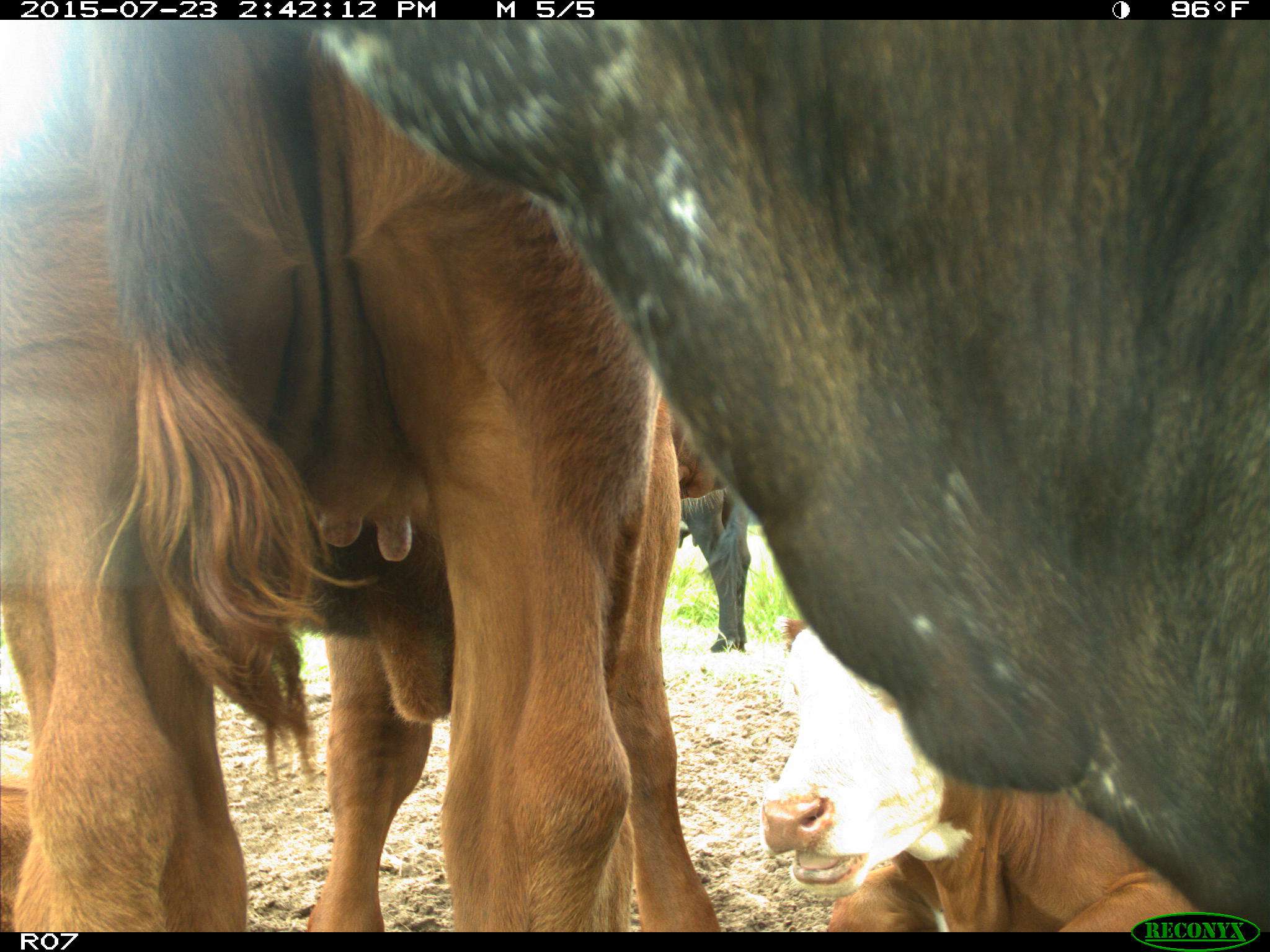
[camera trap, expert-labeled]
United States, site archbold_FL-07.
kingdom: Animalia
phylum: Chordata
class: Mammalia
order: Artiodactyla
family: Bovidae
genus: Bos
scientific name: Bos taurus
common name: domestic cow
Bos taurus (domestic cow).